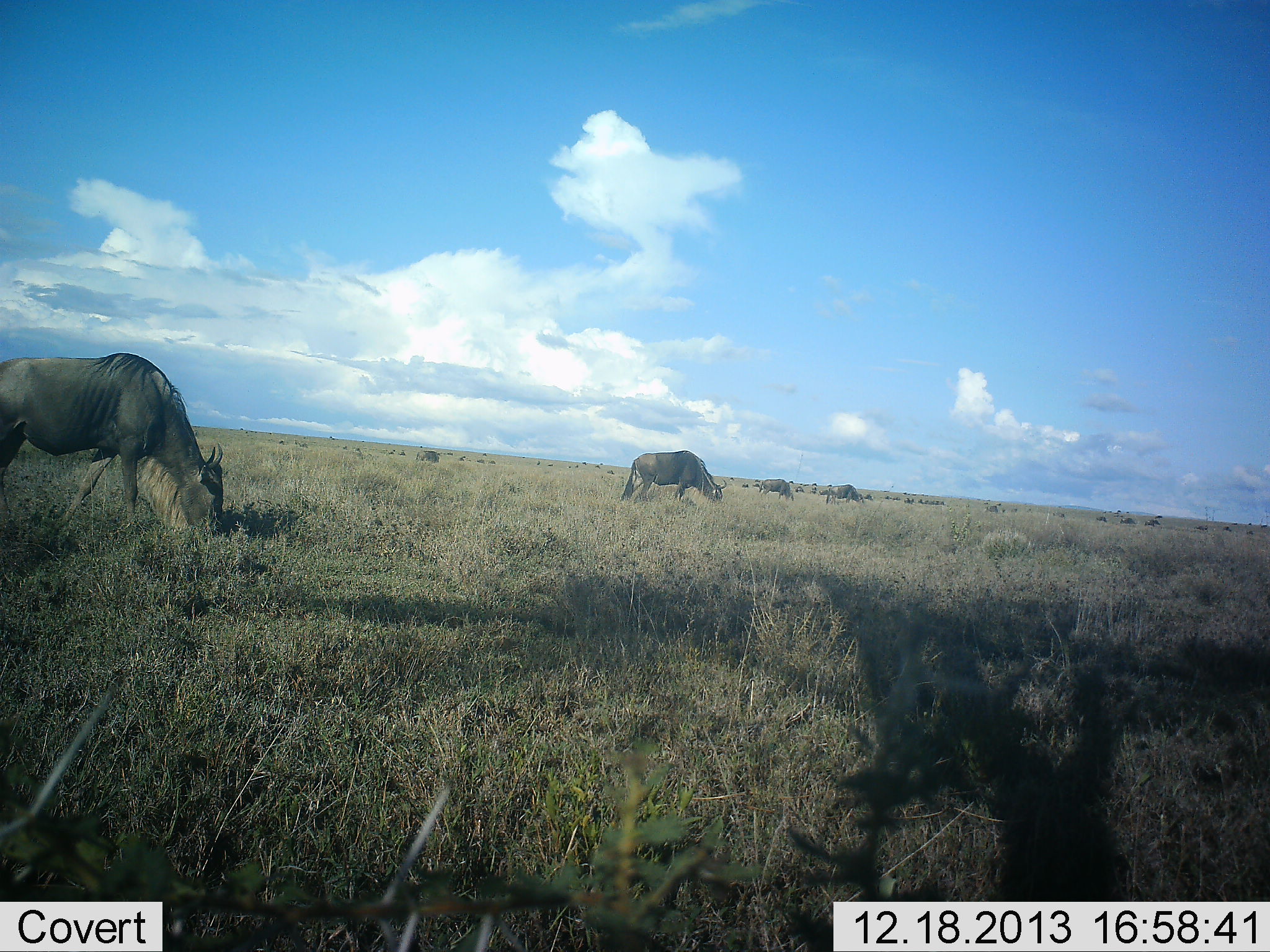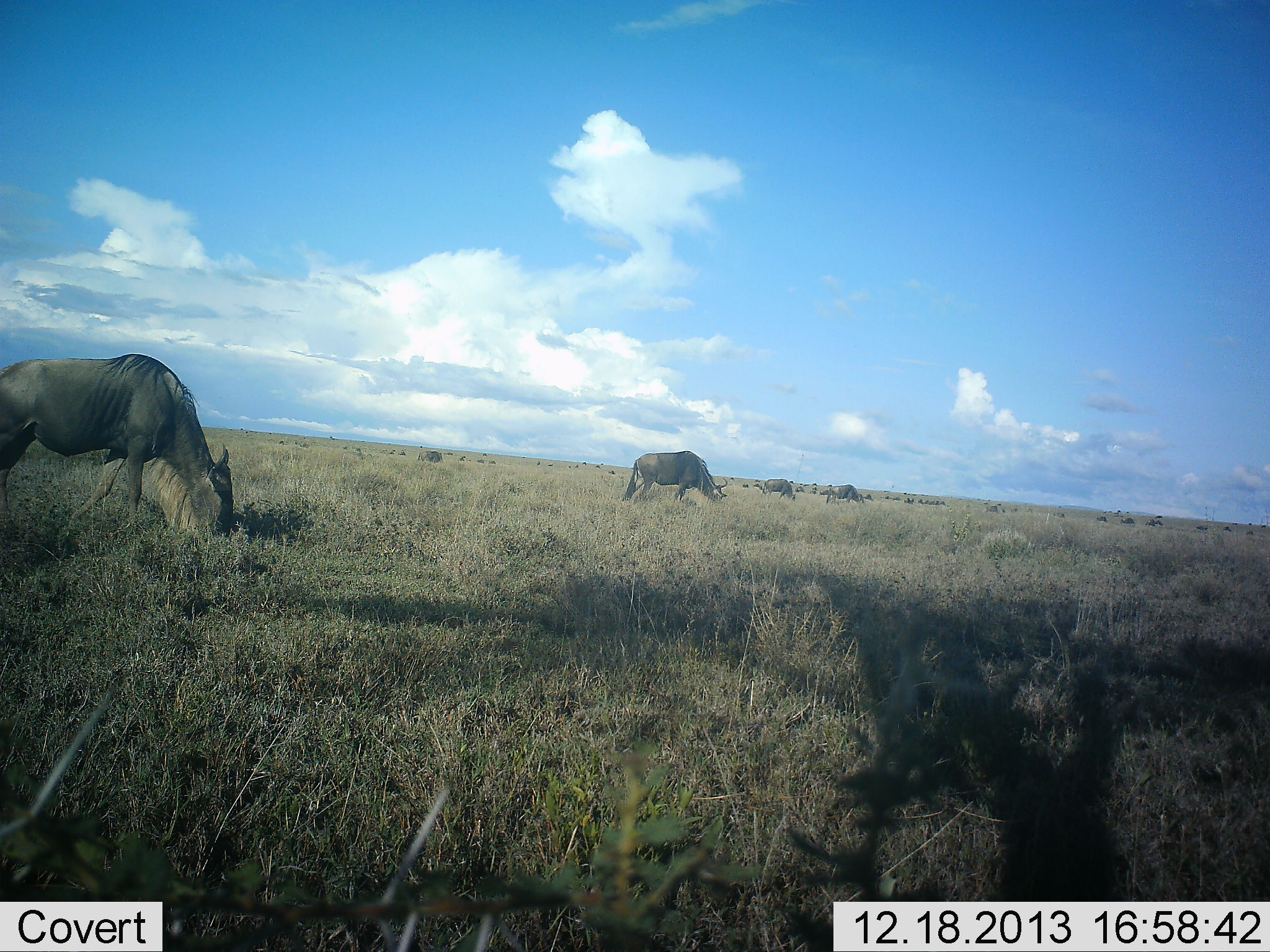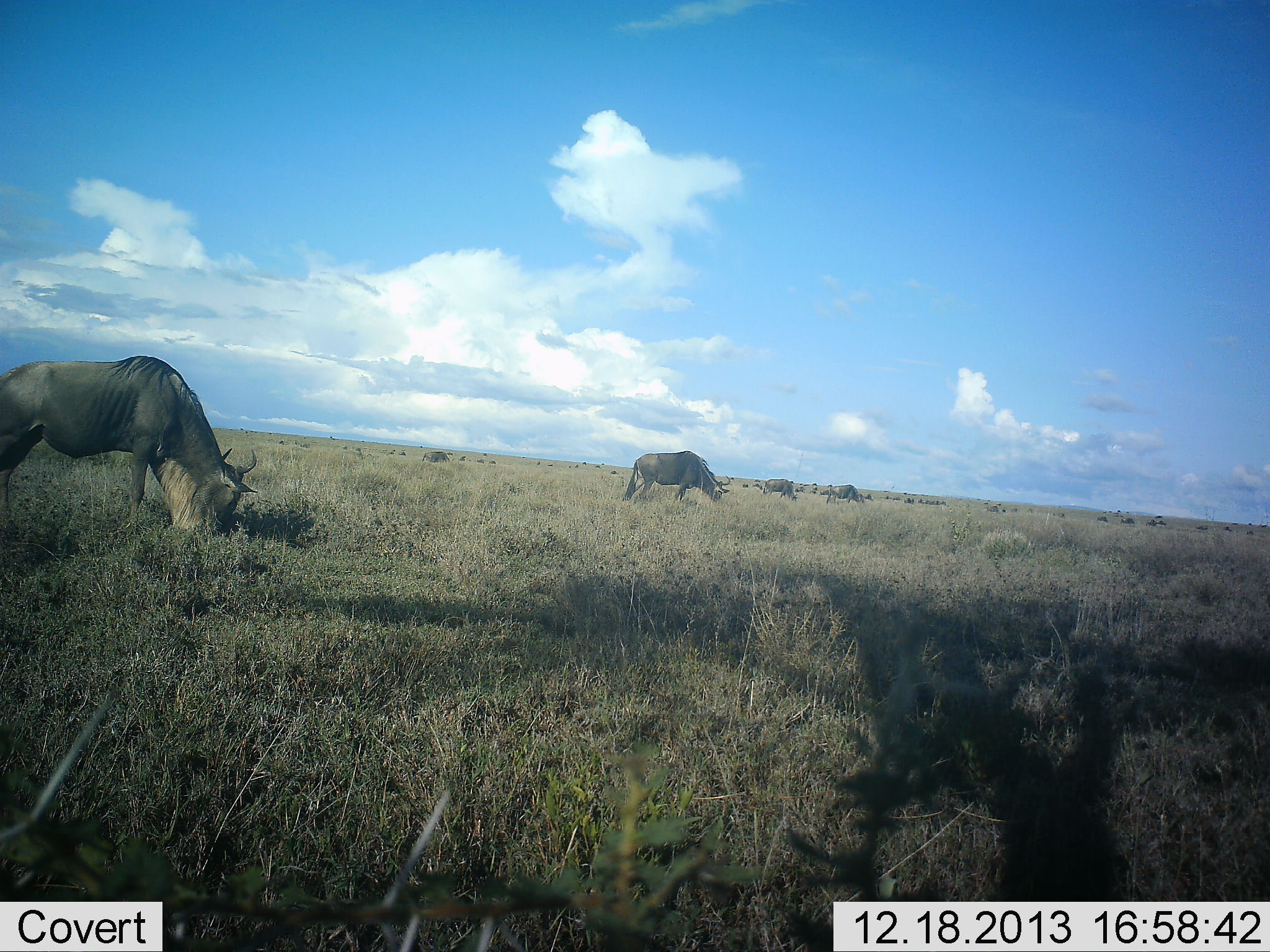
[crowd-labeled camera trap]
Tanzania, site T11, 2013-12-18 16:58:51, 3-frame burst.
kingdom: Animalia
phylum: Chordata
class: Mammalia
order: Artiodactyla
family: Bovidae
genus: Connochaetes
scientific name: Connochaetes taurinus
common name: blue wildebeest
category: wildebeest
Wildebeest (blue wildebeest) (Connochaetes taurinus), count 11-50. Behavior (volunteer vote fractions): standing 20%, resting 0%, moving 20%, interacting 0%. Young present (vote fraction): 0%. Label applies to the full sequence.